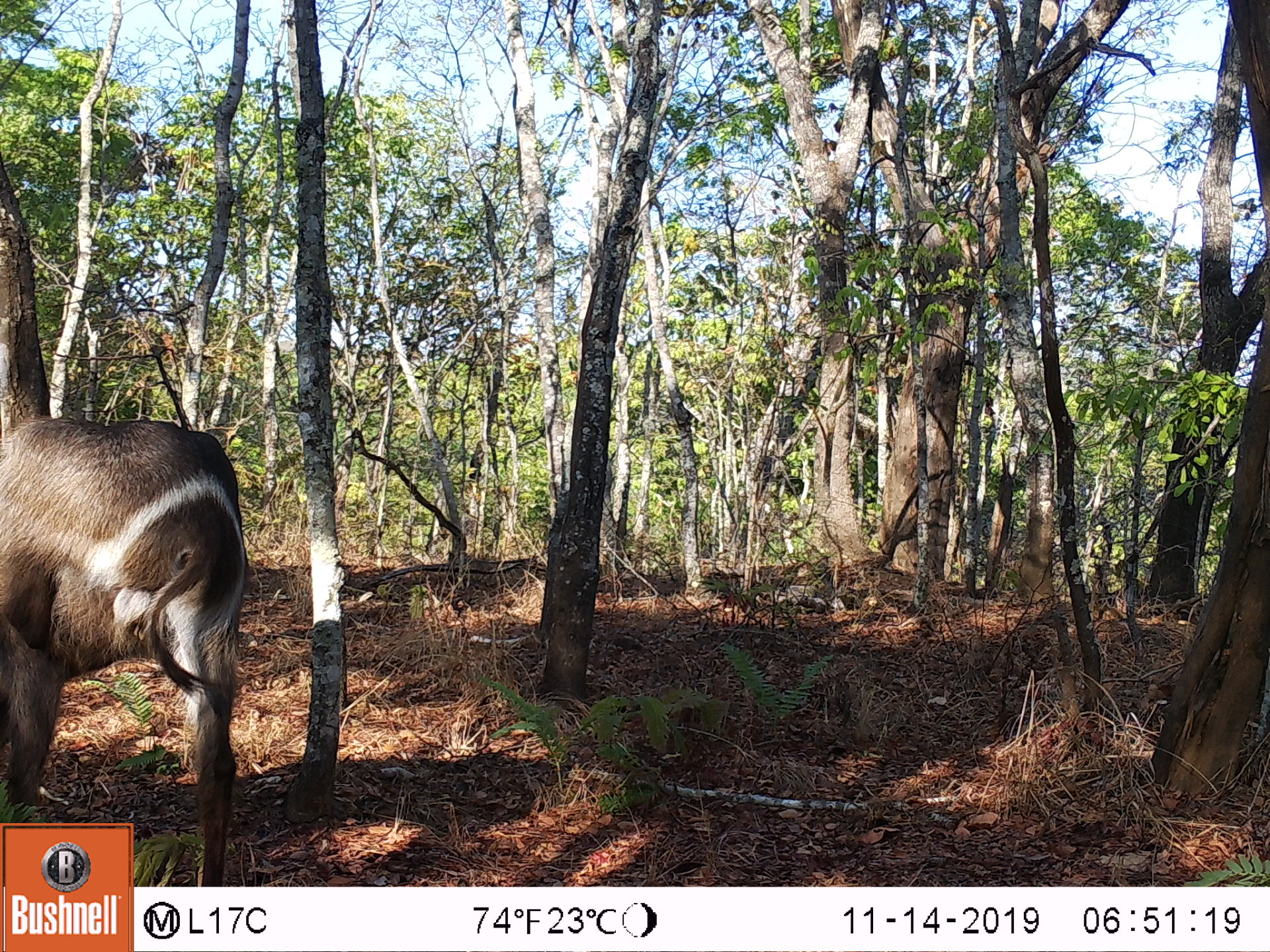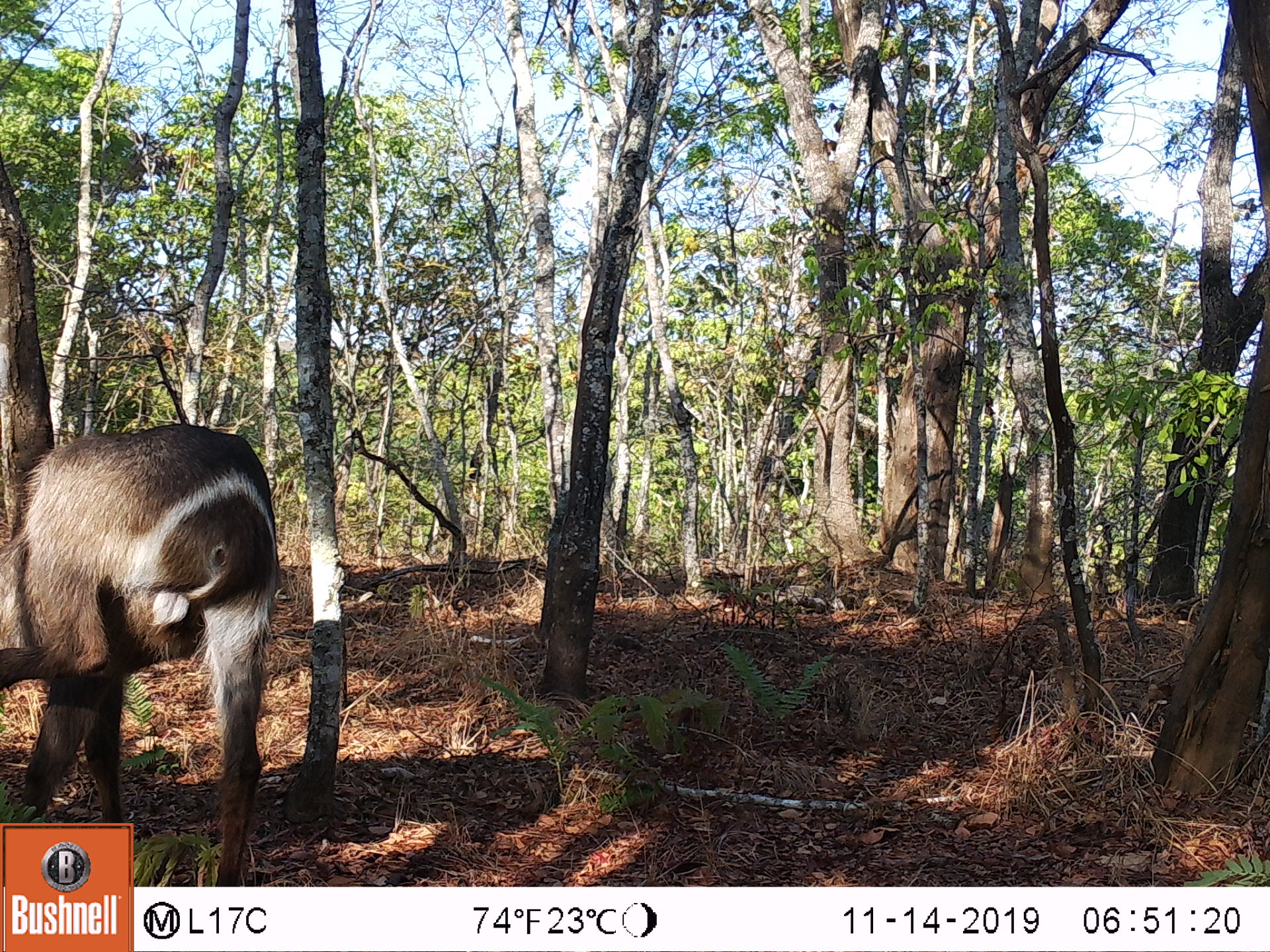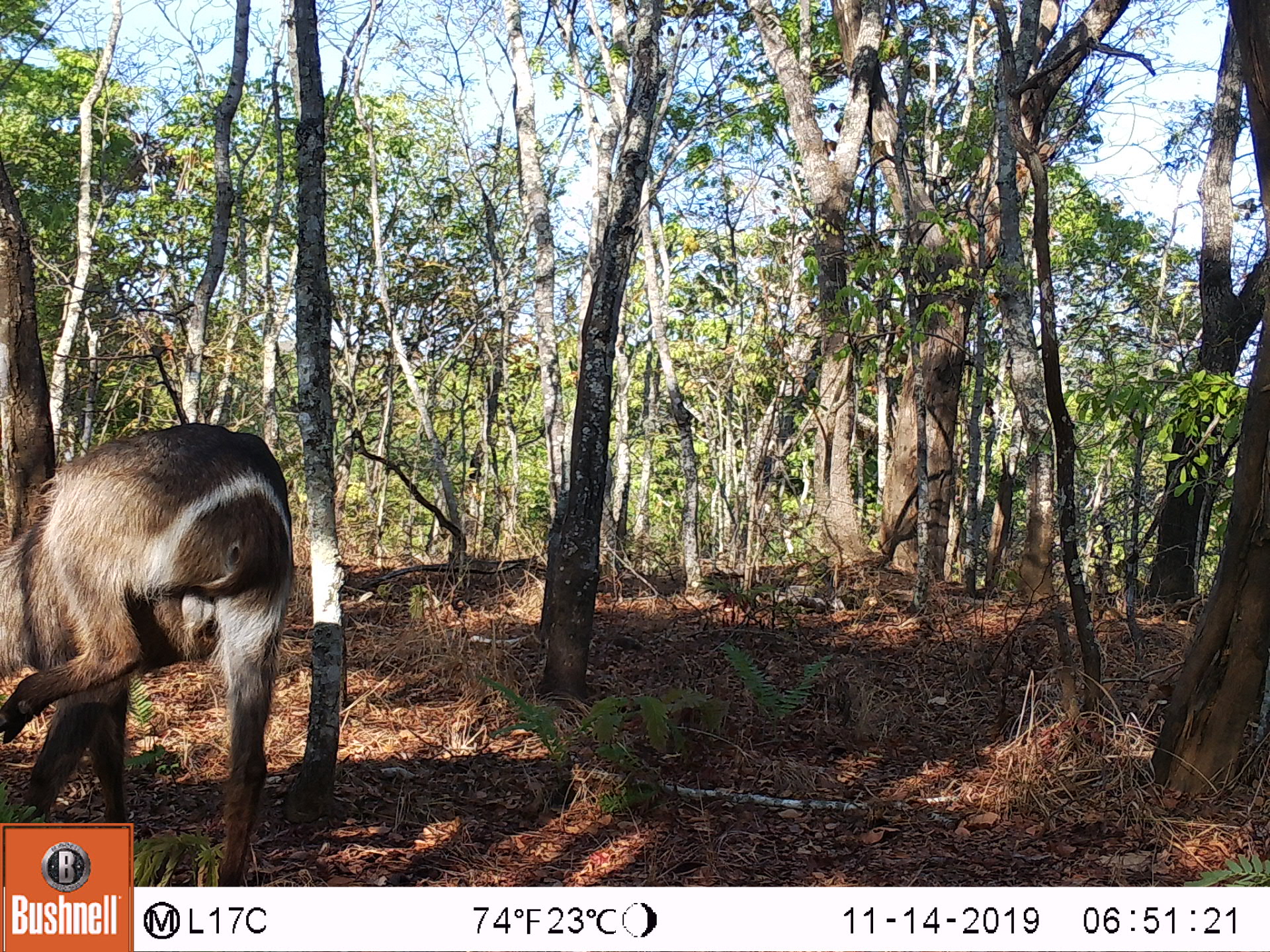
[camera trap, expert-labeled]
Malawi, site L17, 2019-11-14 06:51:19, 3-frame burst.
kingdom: Animalia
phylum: Chordata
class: Mammalia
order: Artiodactyla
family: Bovidae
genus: Kobus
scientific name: Kobus ellipsiprymnus ellipsiprymnus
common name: common waterbuck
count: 1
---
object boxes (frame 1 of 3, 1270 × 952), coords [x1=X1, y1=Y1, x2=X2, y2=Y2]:
common waterbuck: [x1=0, y1=409, x2=246, y2=818]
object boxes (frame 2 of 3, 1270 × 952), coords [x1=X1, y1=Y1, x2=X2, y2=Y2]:
common waterbuck: [x1=2, y1=415, x2=282, y2=818]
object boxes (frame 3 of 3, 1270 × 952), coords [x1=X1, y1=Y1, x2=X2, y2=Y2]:
common waterbuck: [x1=0, y1=419, x2=295, y2=818]